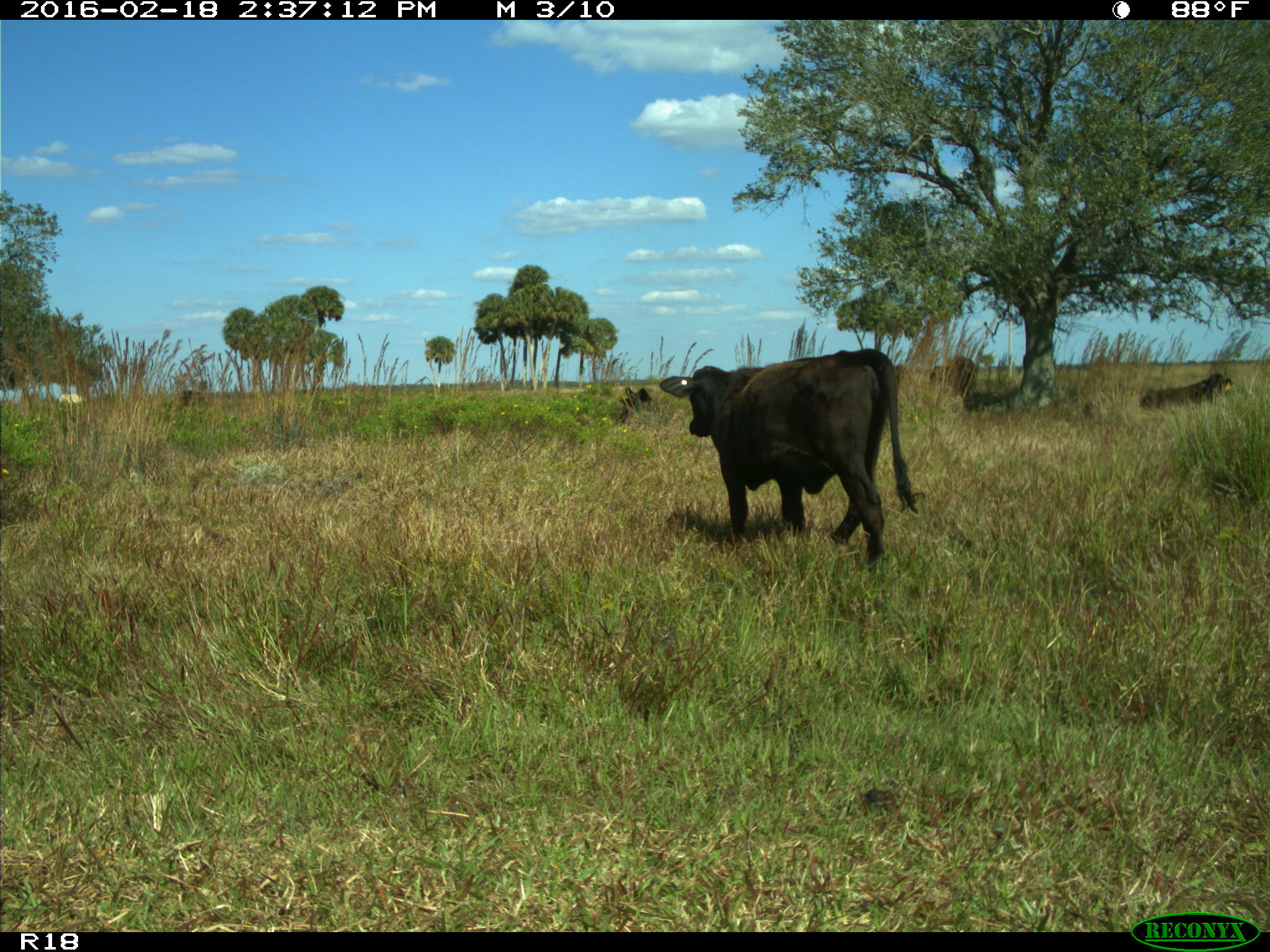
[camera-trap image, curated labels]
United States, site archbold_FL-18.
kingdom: Animalia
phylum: Chordata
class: Mammalia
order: Artiodactyla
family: Bovidae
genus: Bos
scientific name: Bos taurus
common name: domestic cow